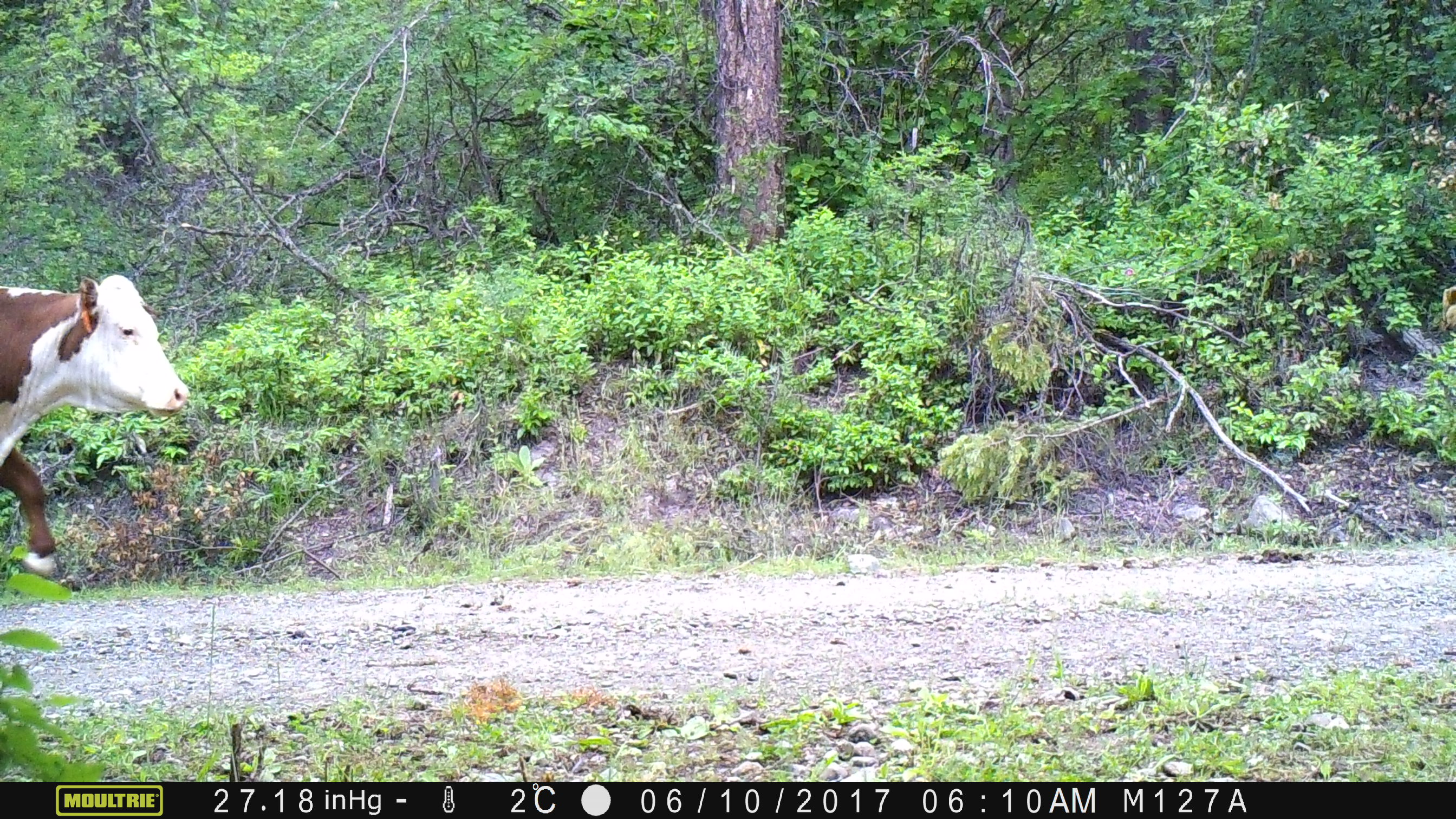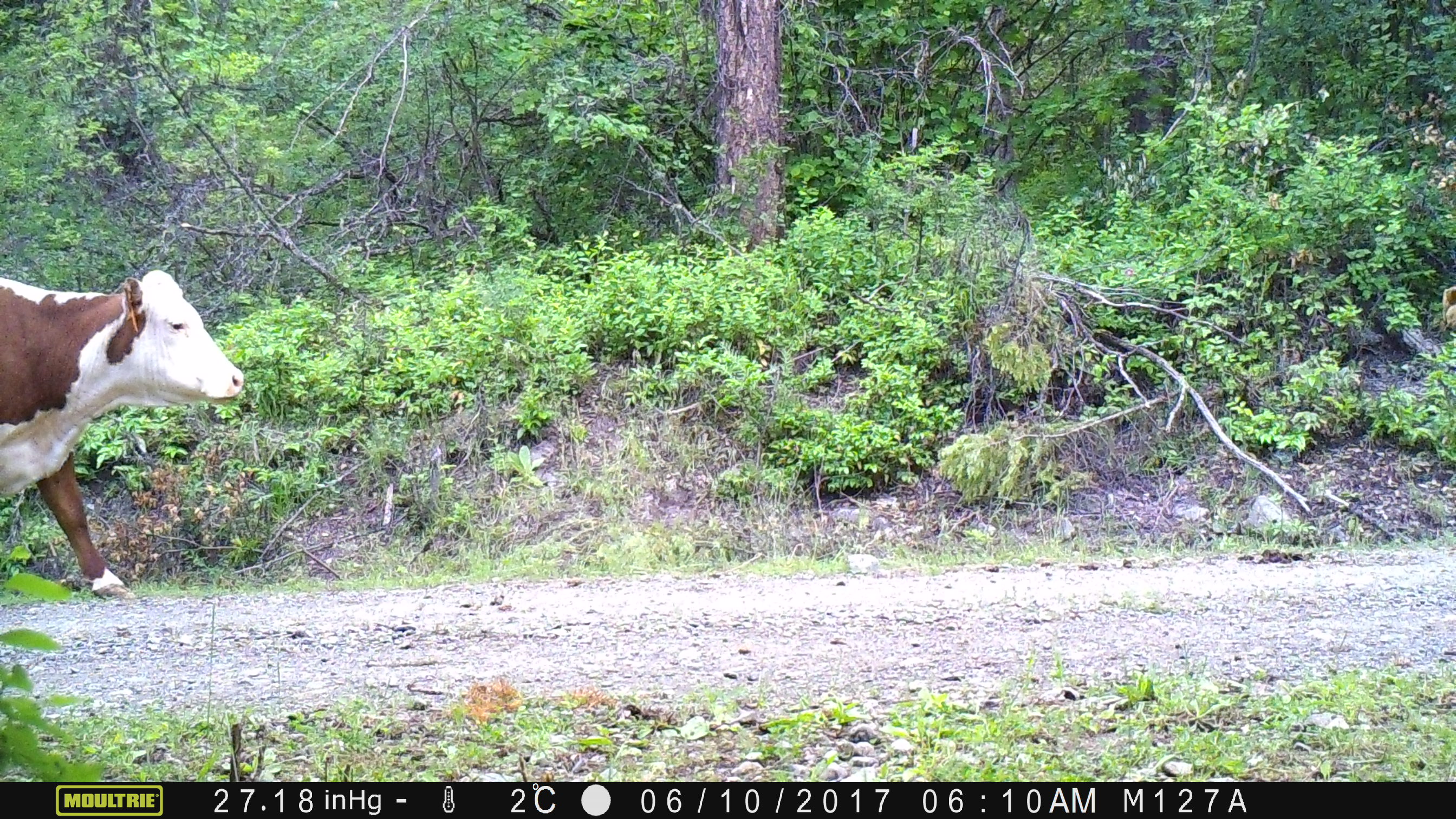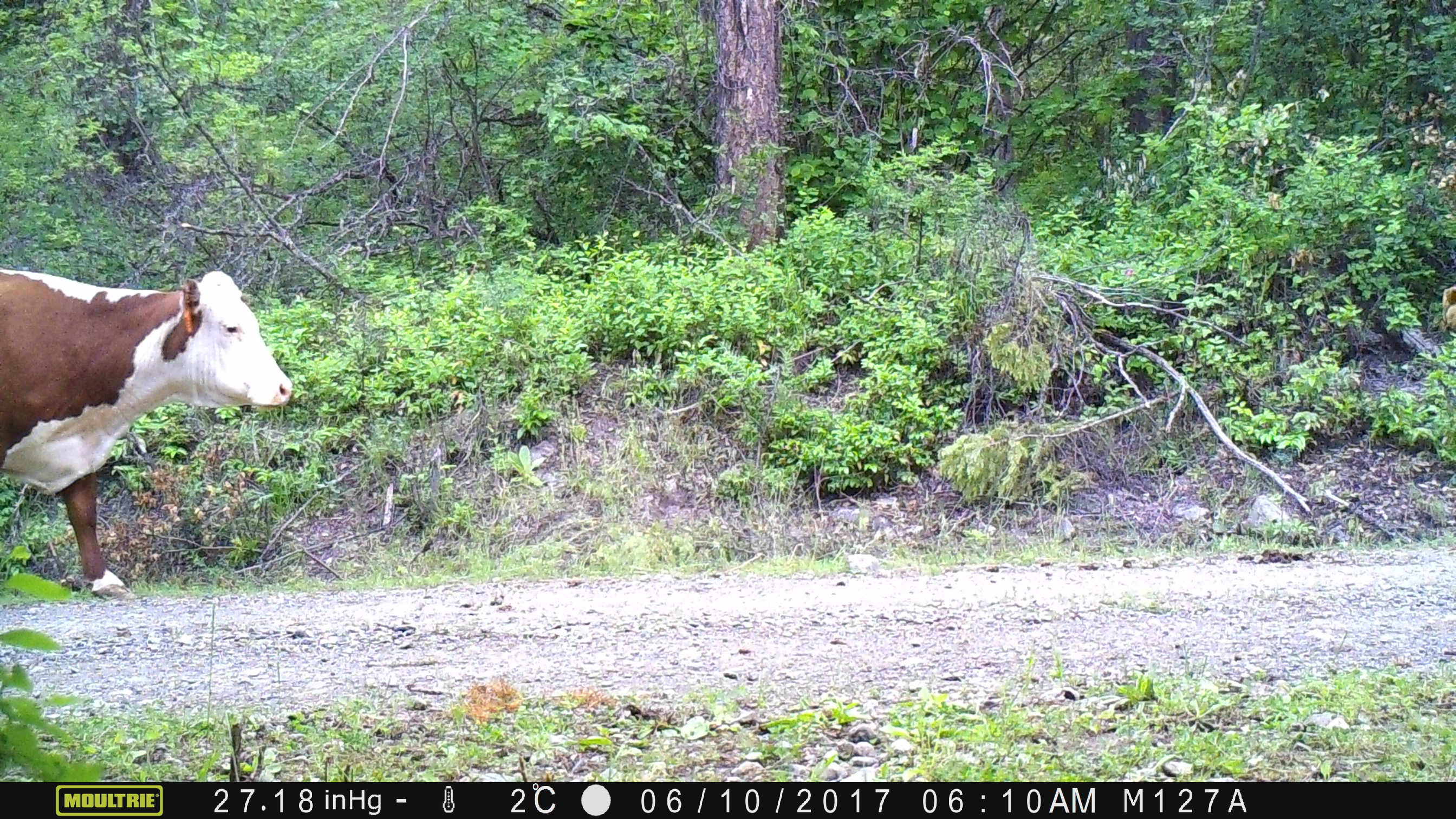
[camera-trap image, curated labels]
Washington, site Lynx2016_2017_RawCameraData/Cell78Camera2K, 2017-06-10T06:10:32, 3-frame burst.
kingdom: Animalia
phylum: Chordata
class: Mammalia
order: Artiodactyla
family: Bovidae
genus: Bos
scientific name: Bos taurus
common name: domestic cattle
Domestic cattle (Bos taurus). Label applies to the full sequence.